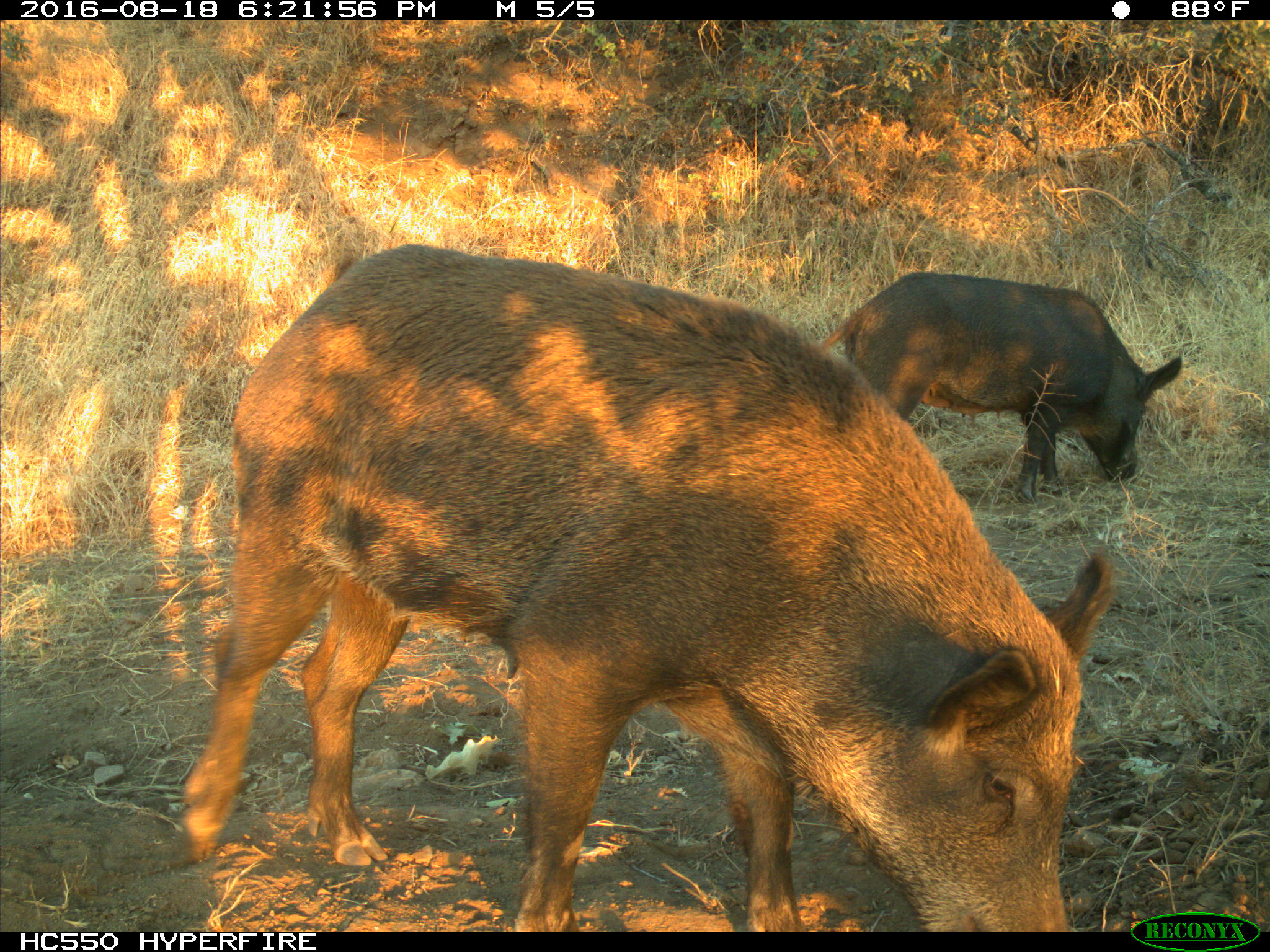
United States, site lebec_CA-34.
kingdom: Animalia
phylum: Chordata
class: Mammalia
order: Artiodactyla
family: Suidae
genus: Sus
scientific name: Sus scrofa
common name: wild boar